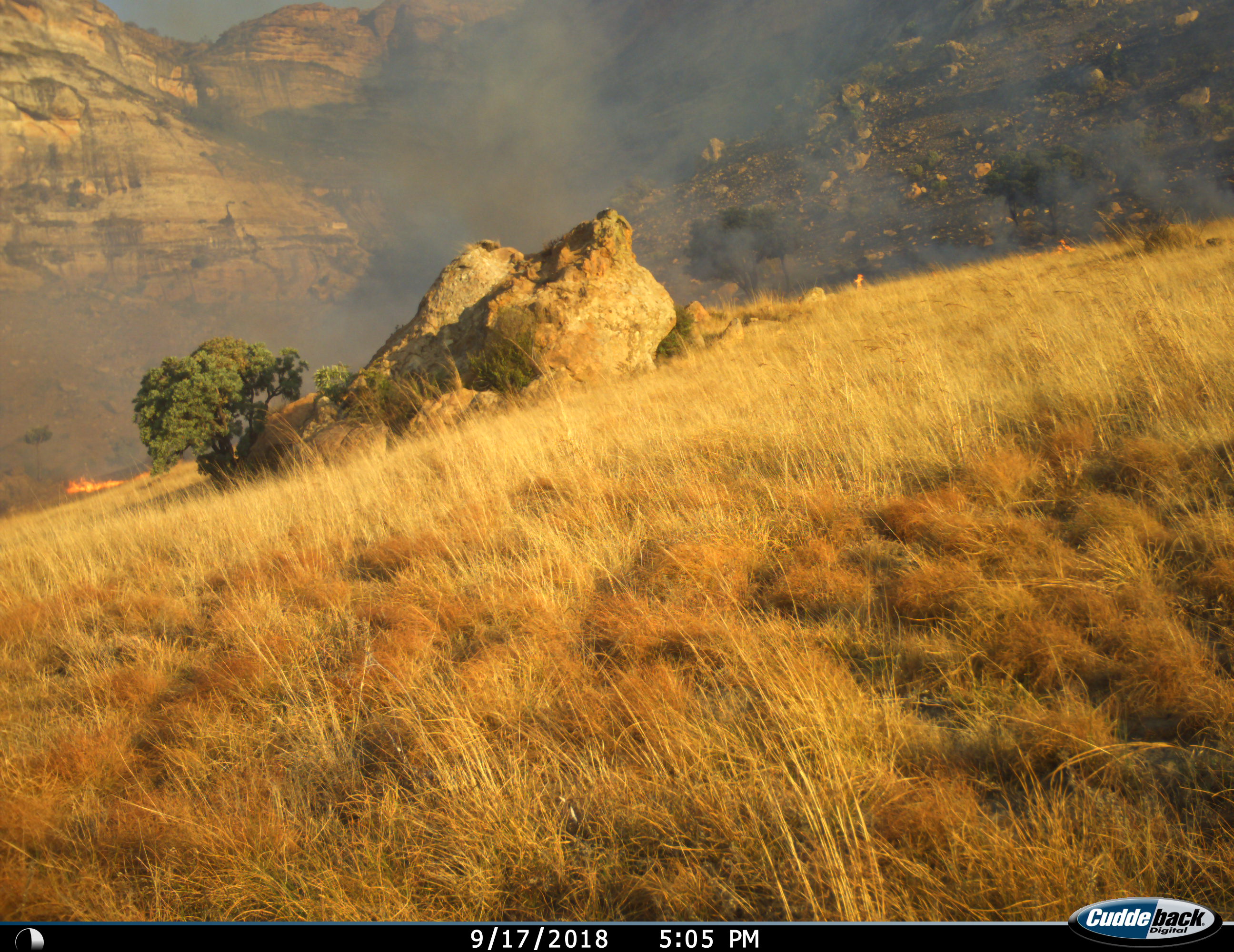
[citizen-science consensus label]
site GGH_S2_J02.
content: unidentified animal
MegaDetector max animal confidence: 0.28